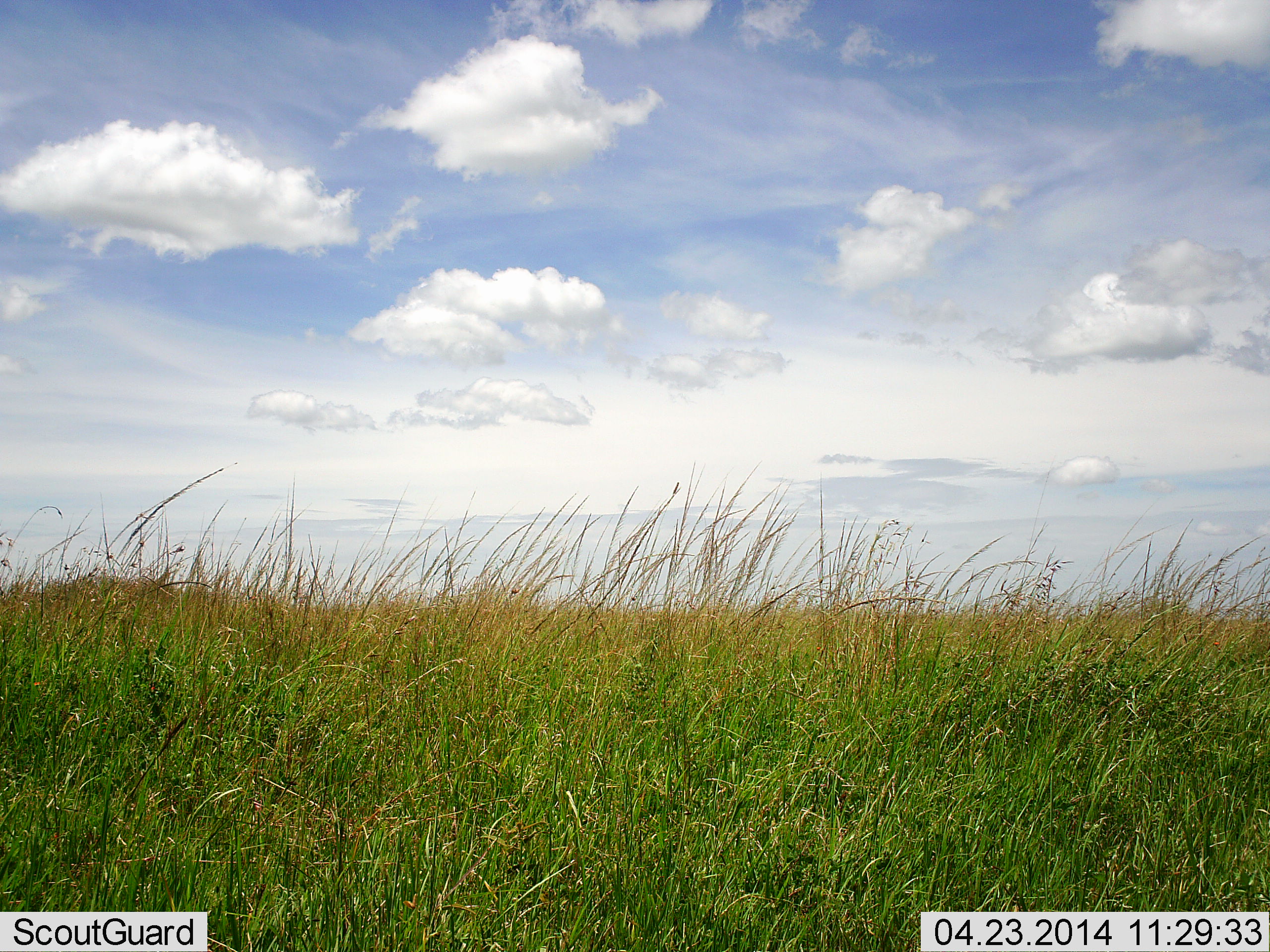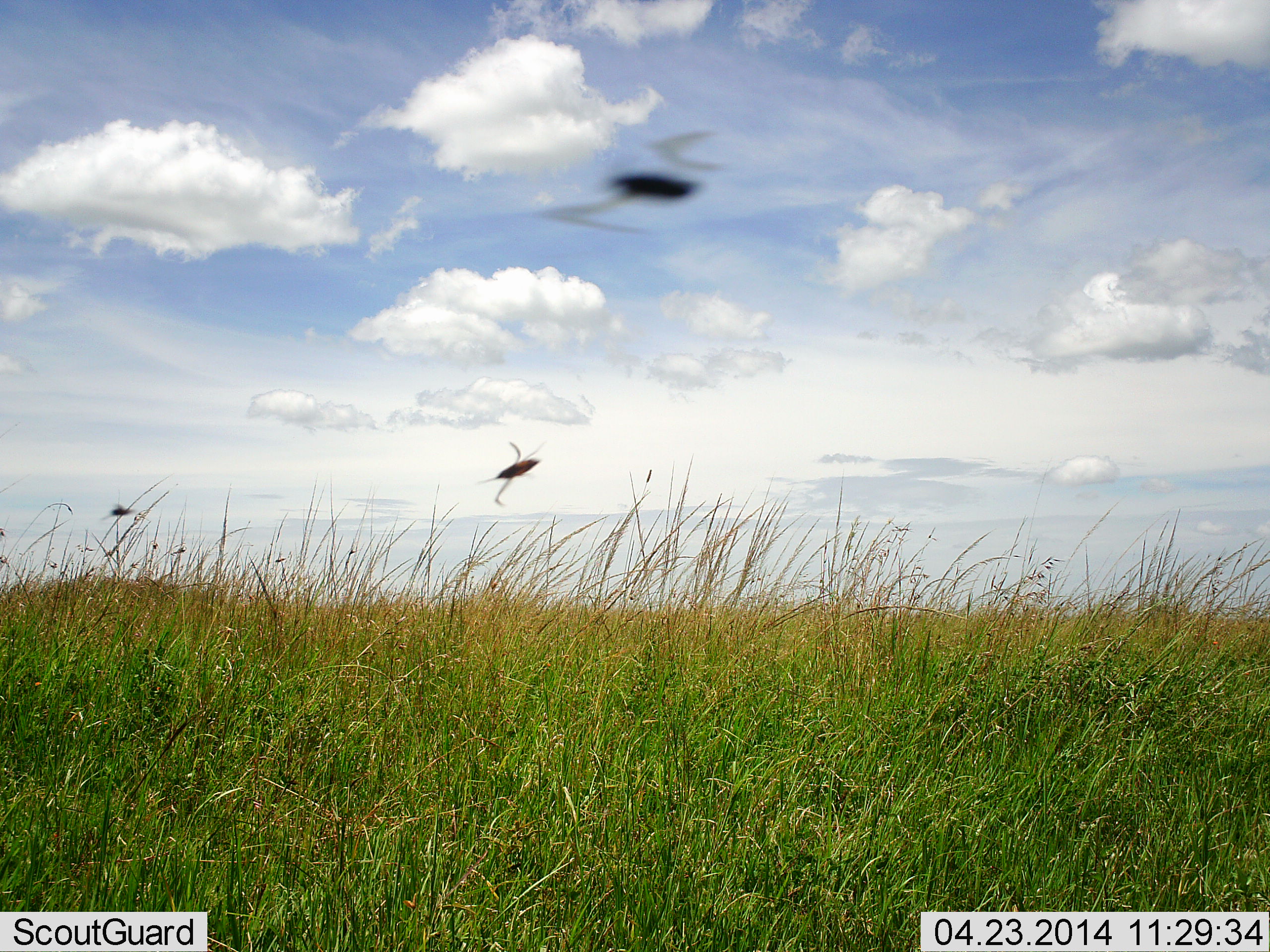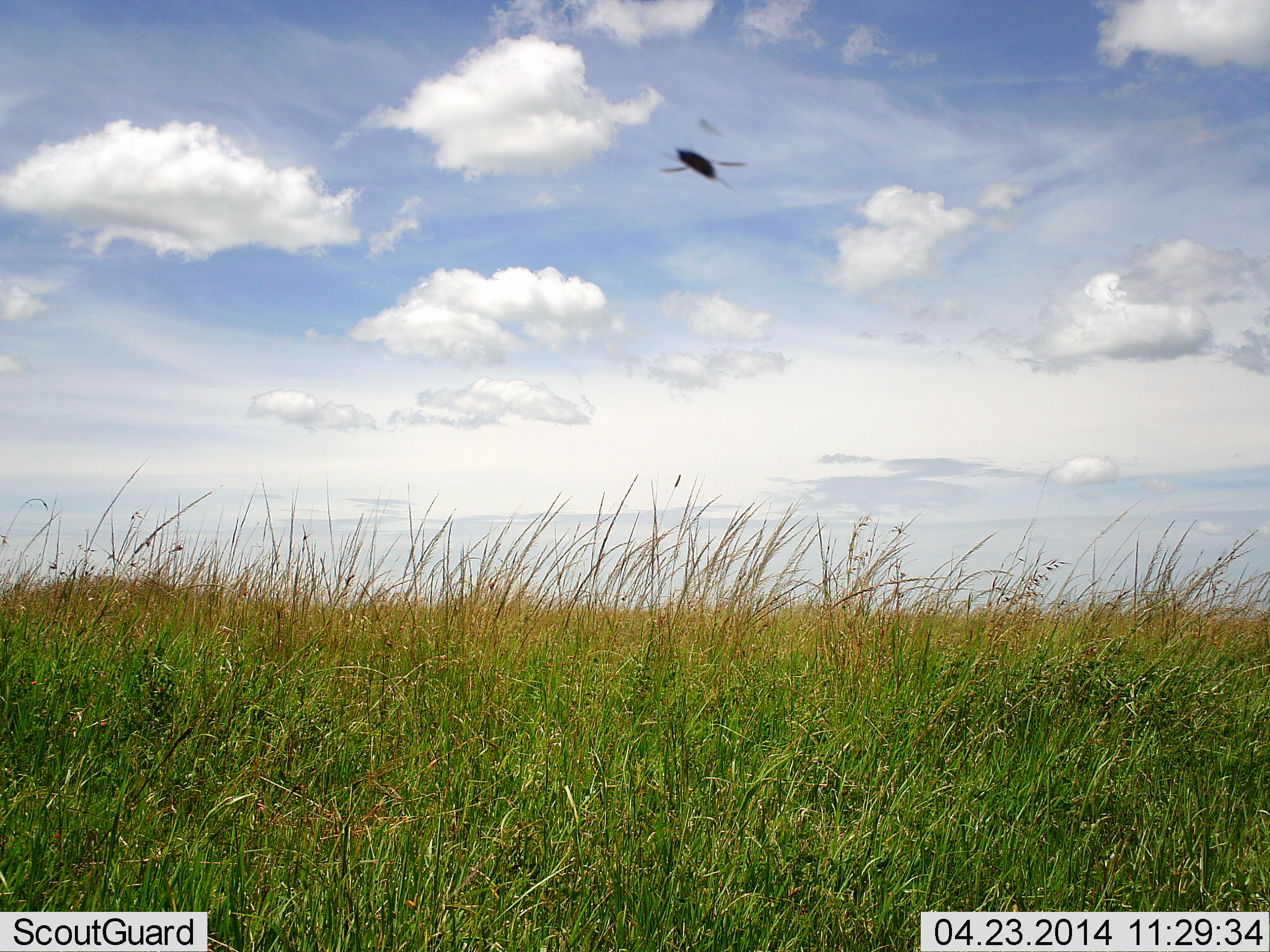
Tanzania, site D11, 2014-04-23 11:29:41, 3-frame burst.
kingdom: Animalia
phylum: Arthropoda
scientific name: Arthropoda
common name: arthropods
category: insectspider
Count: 3.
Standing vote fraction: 0%.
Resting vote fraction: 0%.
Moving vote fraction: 100%.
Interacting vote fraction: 0%.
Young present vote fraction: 0%.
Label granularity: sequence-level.